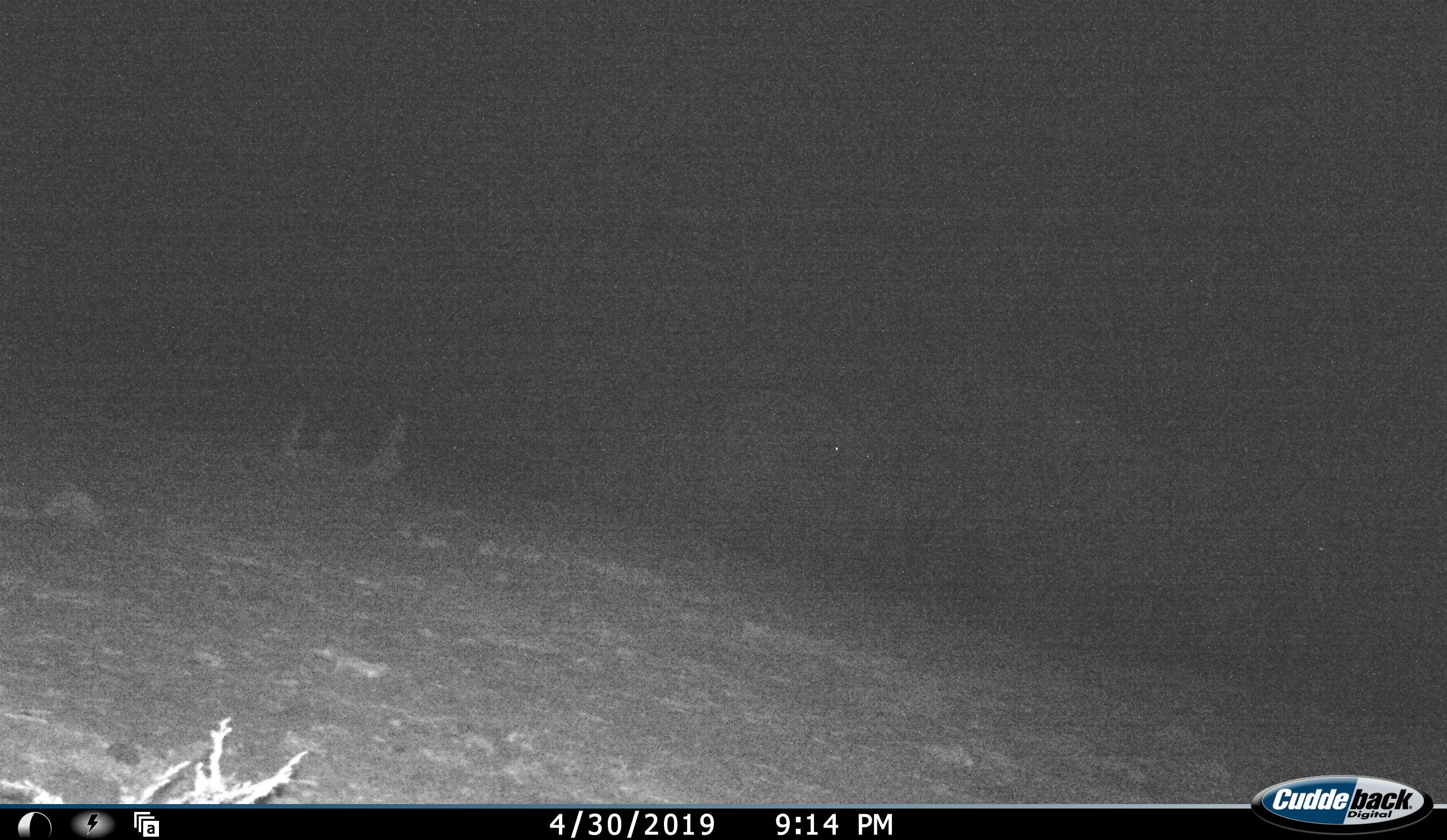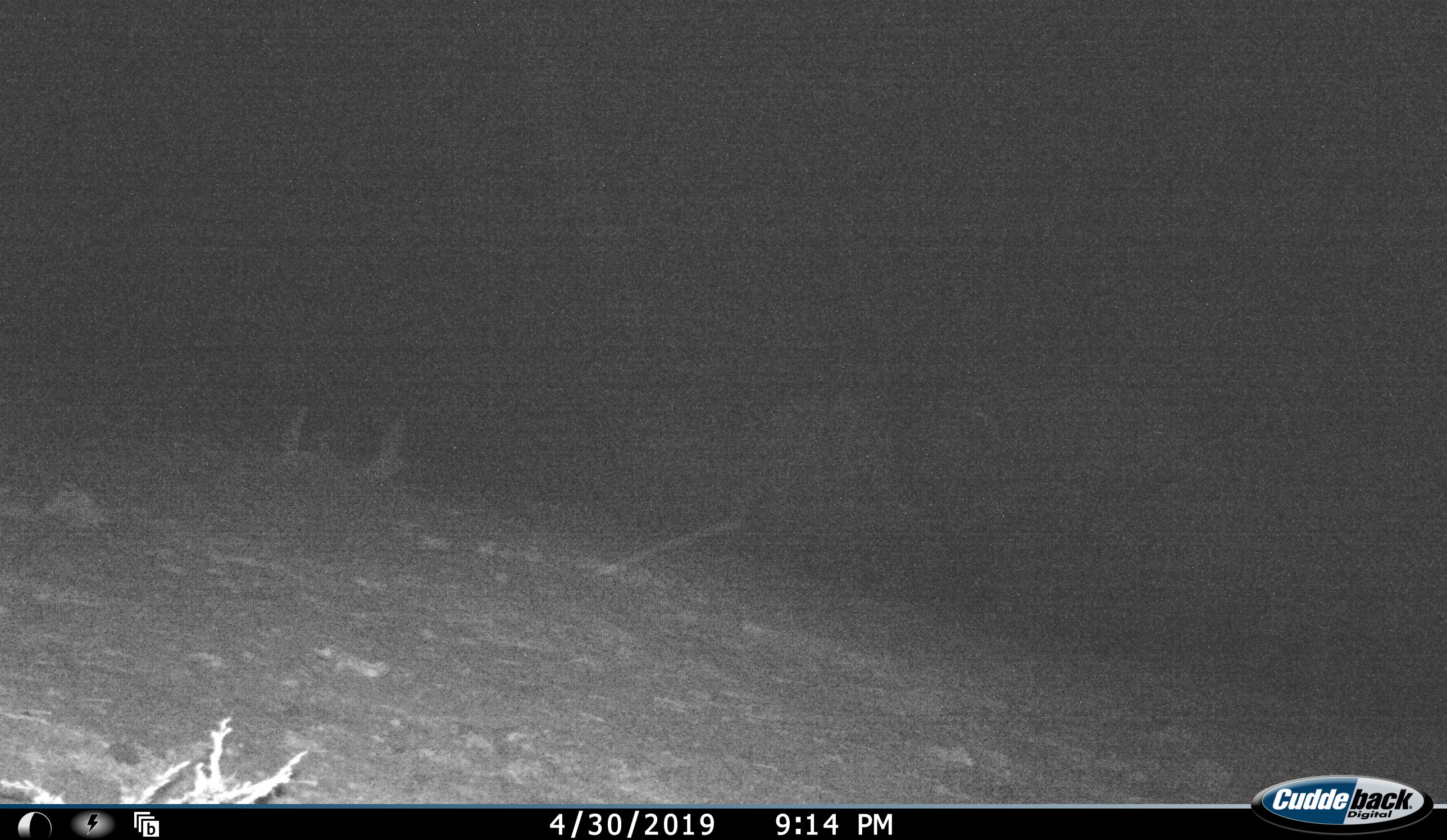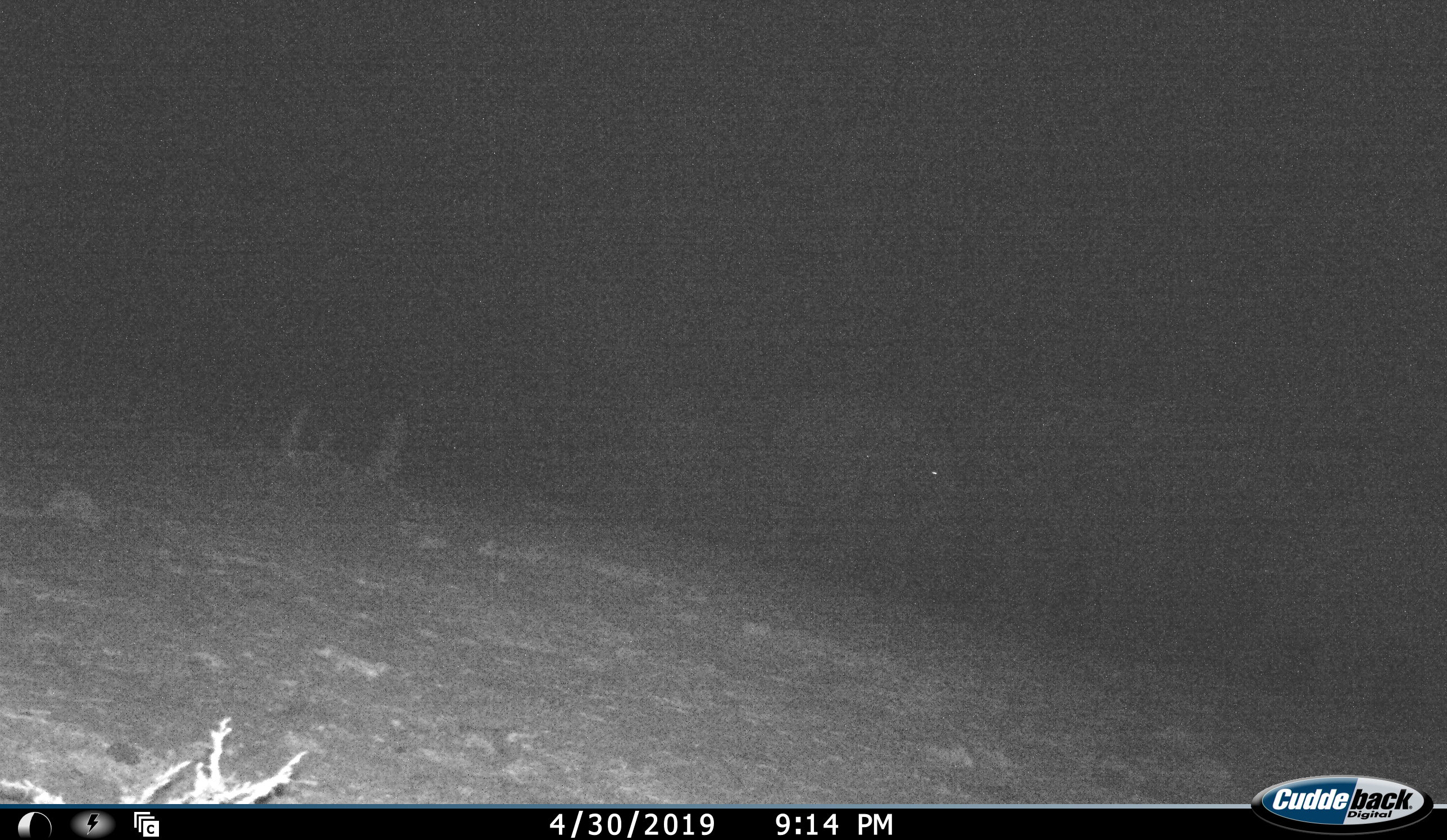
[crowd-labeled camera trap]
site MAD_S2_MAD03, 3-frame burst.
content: unidentified animal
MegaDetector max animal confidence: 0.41